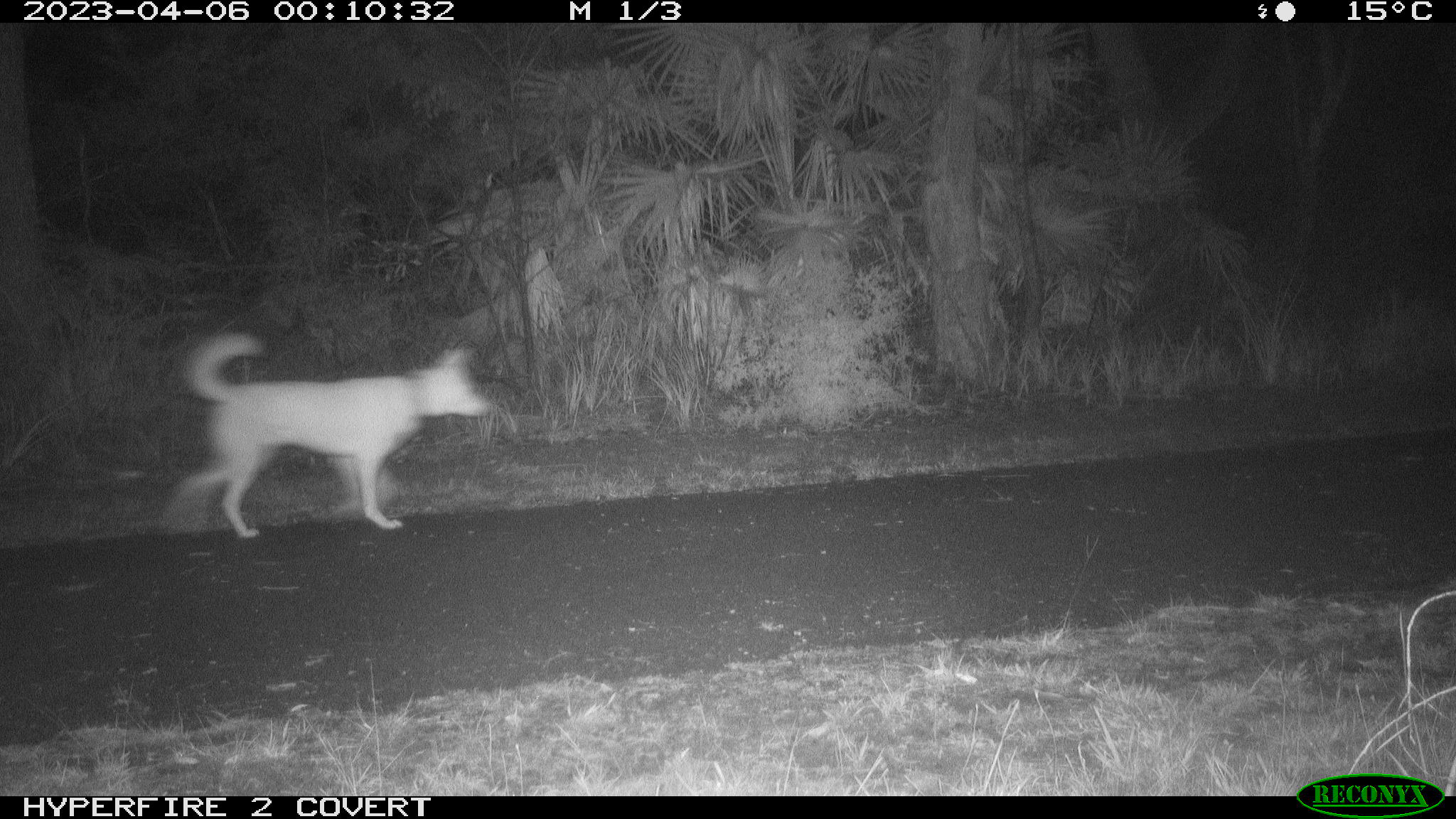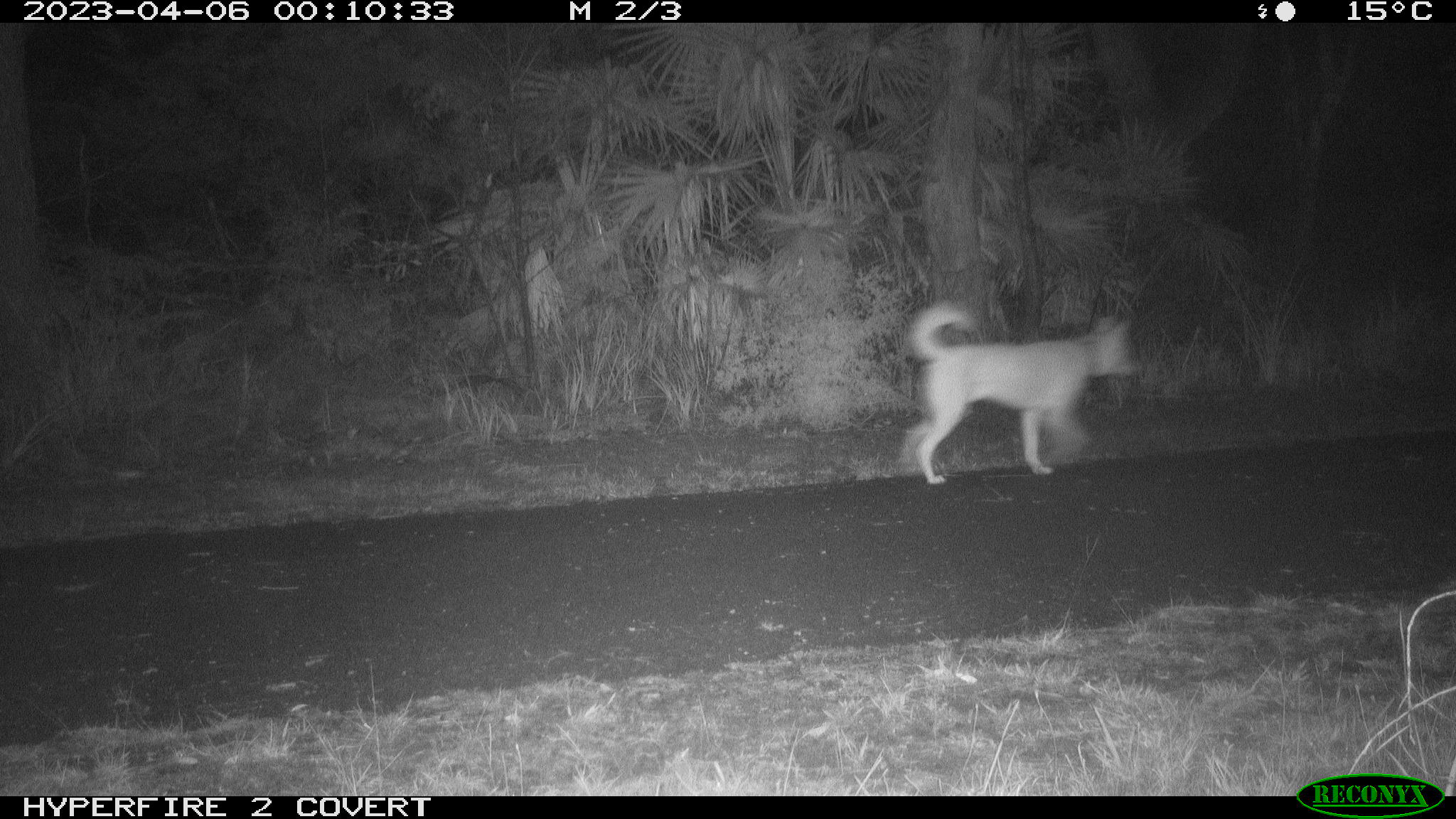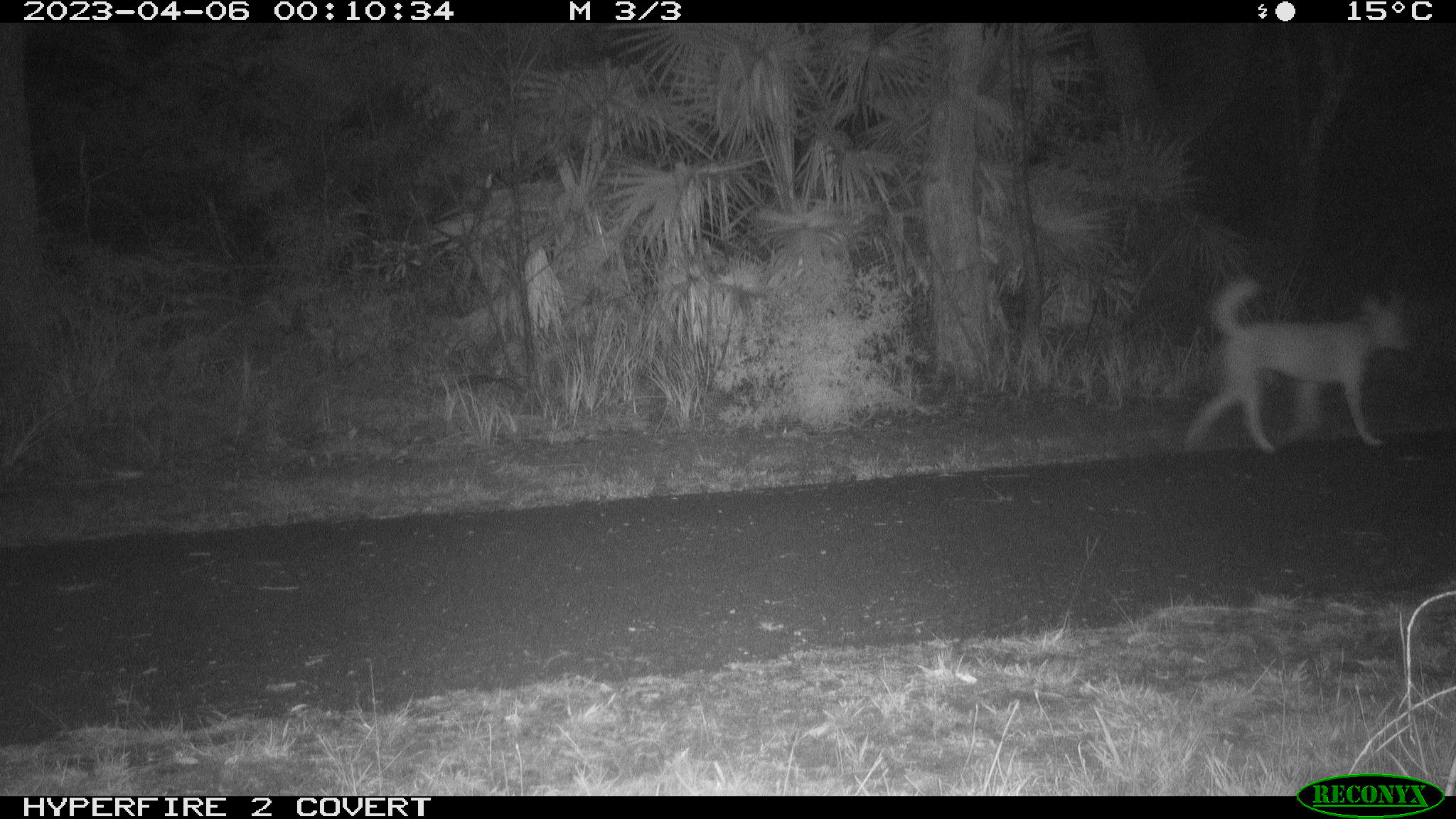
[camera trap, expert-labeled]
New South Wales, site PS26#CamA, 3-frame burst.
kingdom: Animalia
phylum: Chordata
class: Mammalia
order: Carnivora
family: Canidae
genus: Canis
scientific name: Canis familiaris dingo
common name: dingo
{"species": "dingo (Canis familiaris dingo)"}